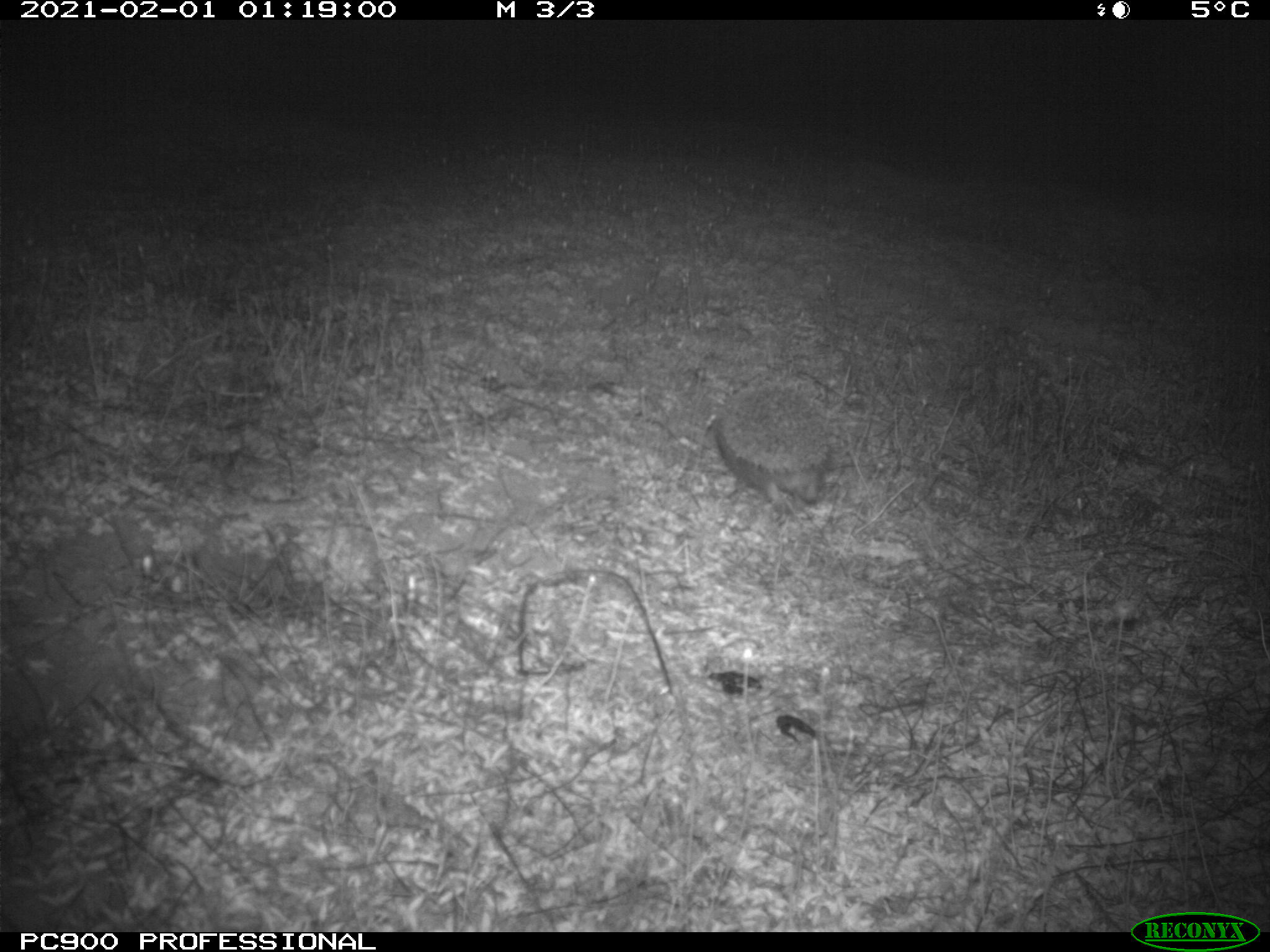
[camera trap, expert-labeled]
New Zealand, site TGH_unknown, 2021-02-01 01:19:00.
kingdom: Animalia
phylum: Chordata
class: Mammalia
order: Eulipotyphla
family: Erinaceidae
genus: Erinaceus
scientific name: Erinaceus europaeus europaeus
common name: european hedgehog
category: hedgehog